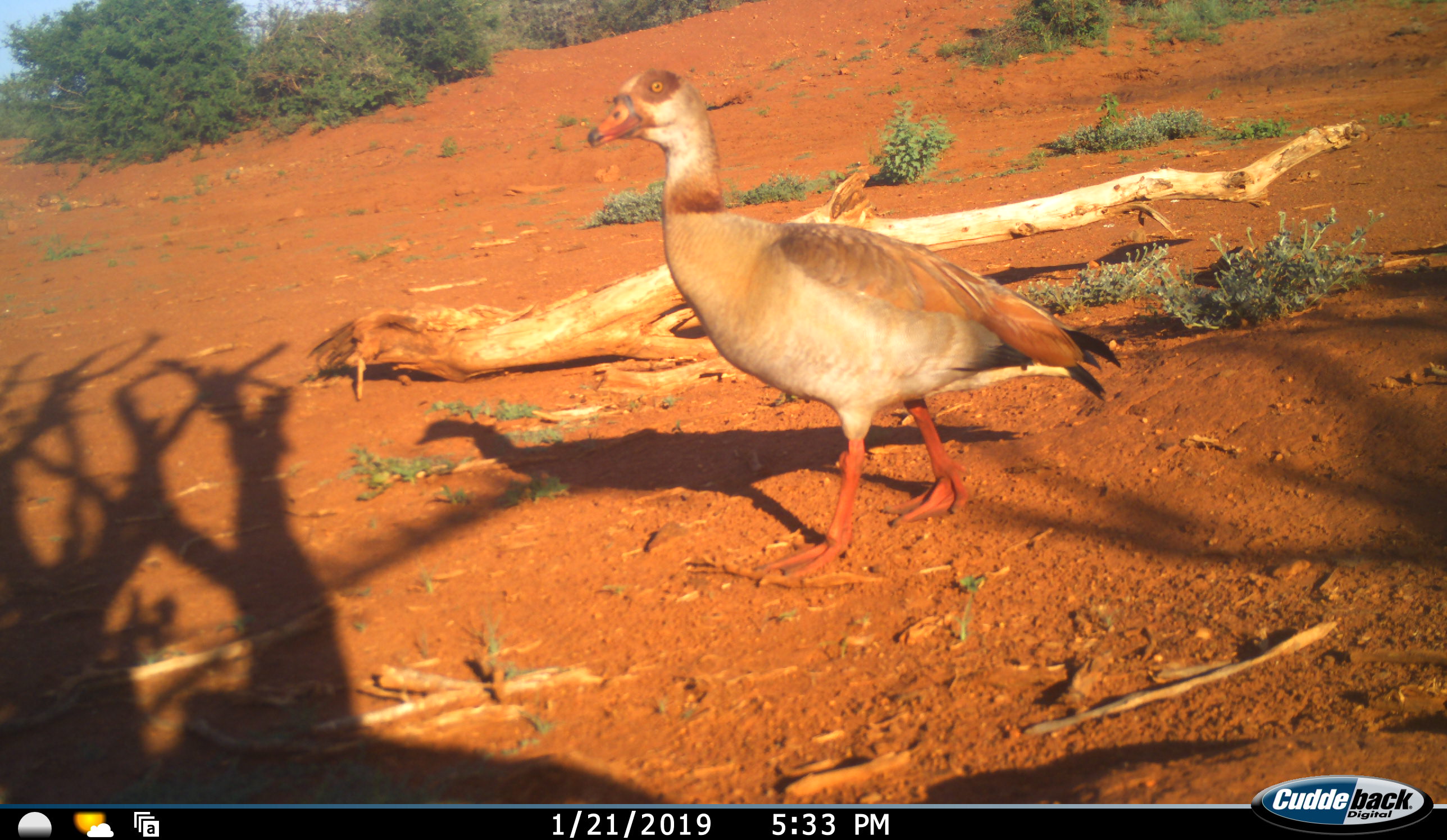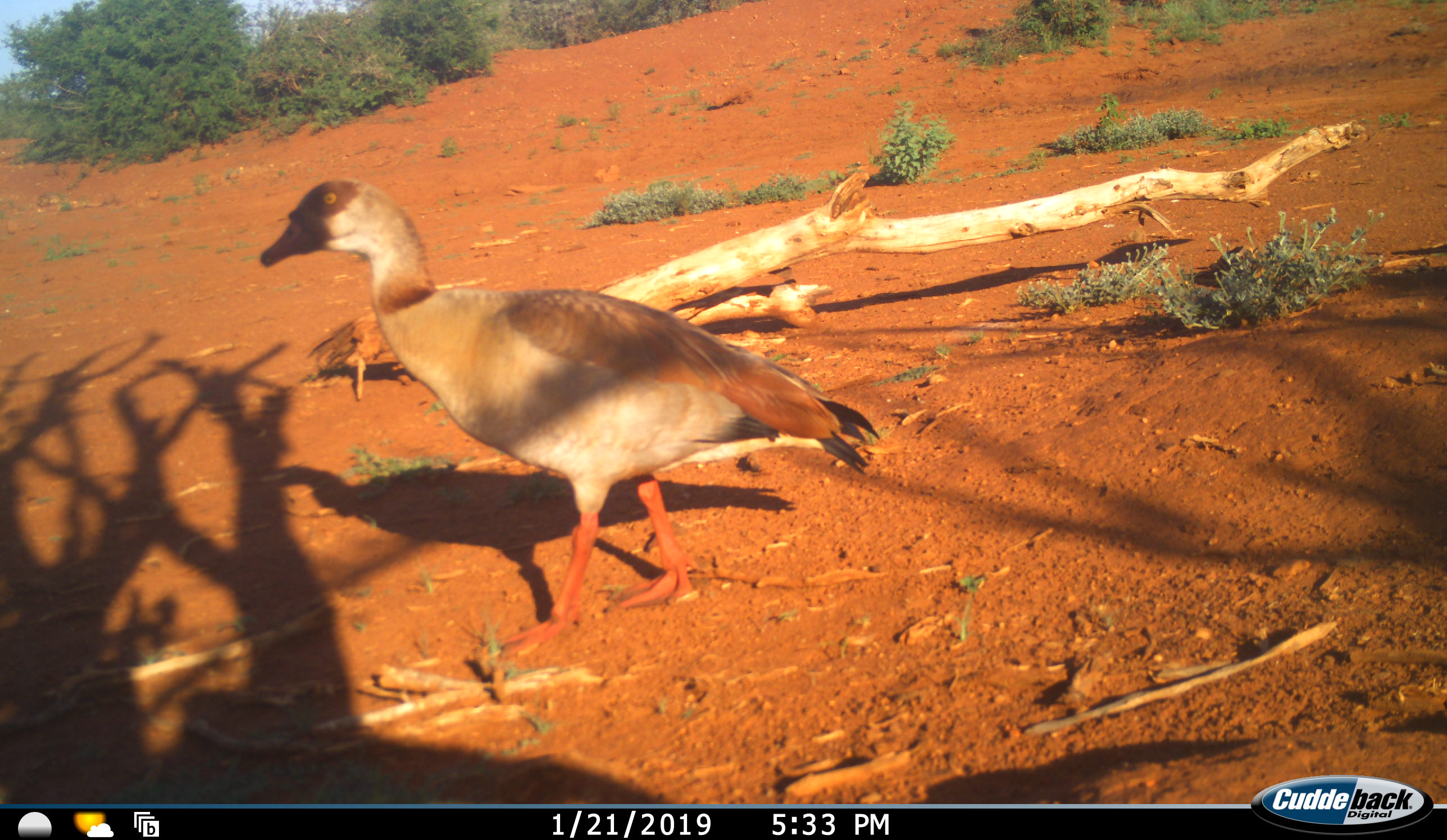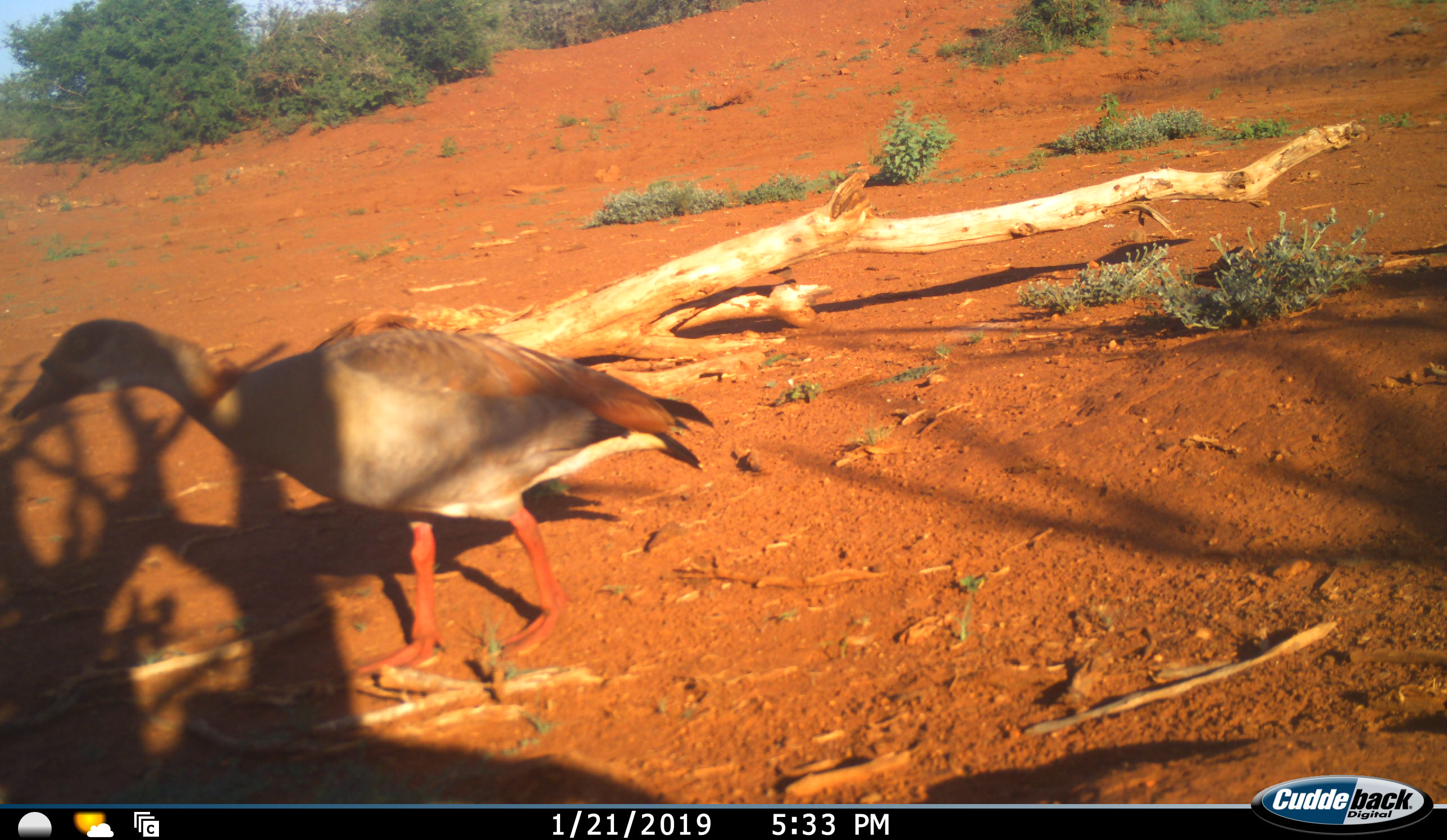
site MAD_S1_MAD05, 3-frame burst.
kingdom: Animalia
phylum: Chordata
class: Aves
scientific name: Aves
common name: bird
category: birdother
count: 1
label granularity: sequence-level